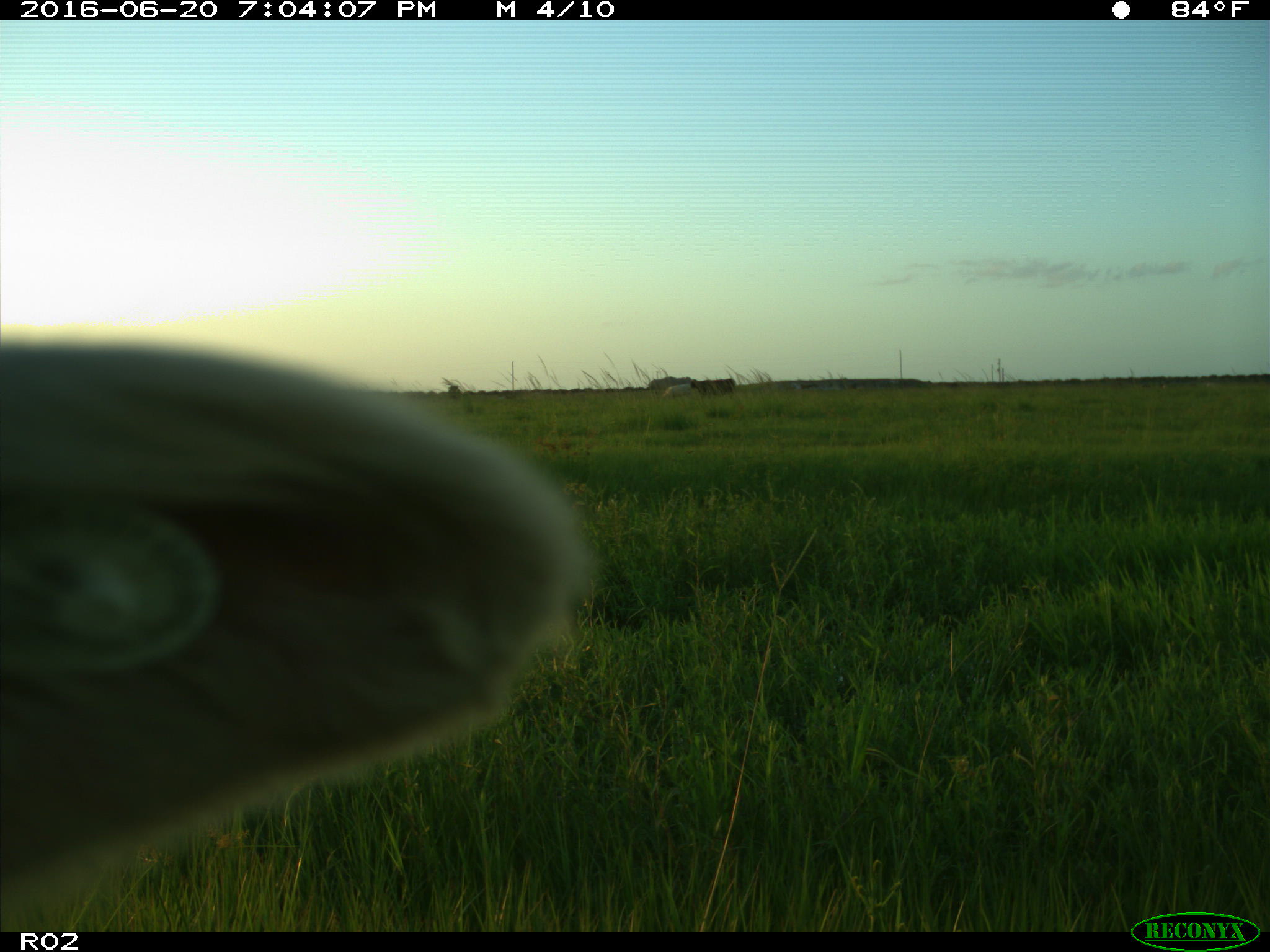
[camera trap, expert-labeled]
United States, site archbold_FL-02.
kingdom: Animalia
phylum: Chordata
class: Mammalia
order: Artiodactyla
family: Bovidae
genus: Bos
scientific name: Bos taurus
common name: domestic cow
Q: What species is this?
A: Bos taurus (domestic cow).